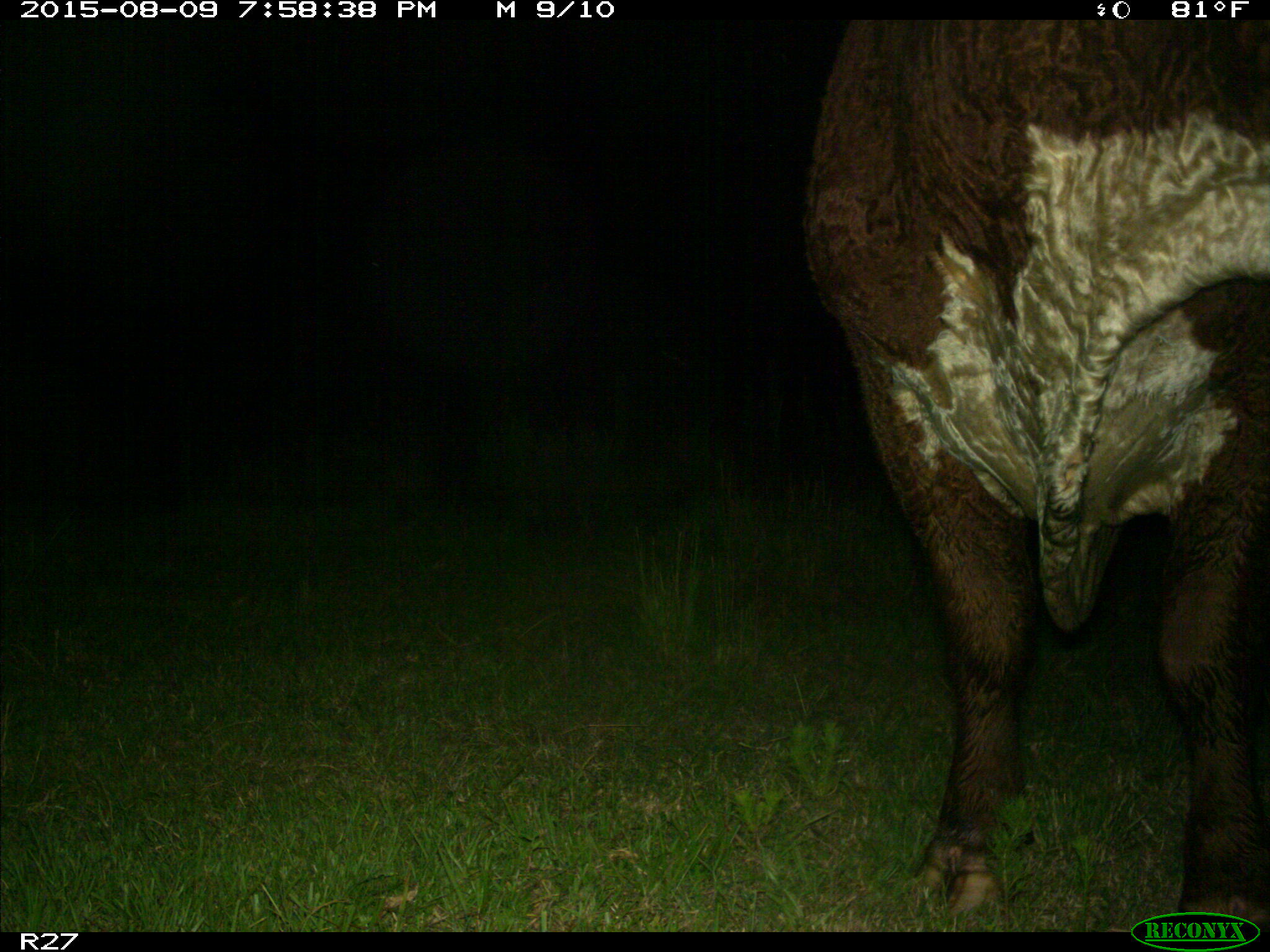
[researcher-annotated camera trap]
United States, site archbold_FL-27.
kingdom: Animalia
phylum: Chordata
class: Mammalia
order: Artiodactyla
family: Bovidae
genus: Bos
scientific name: Bos taurus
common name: domestic cow